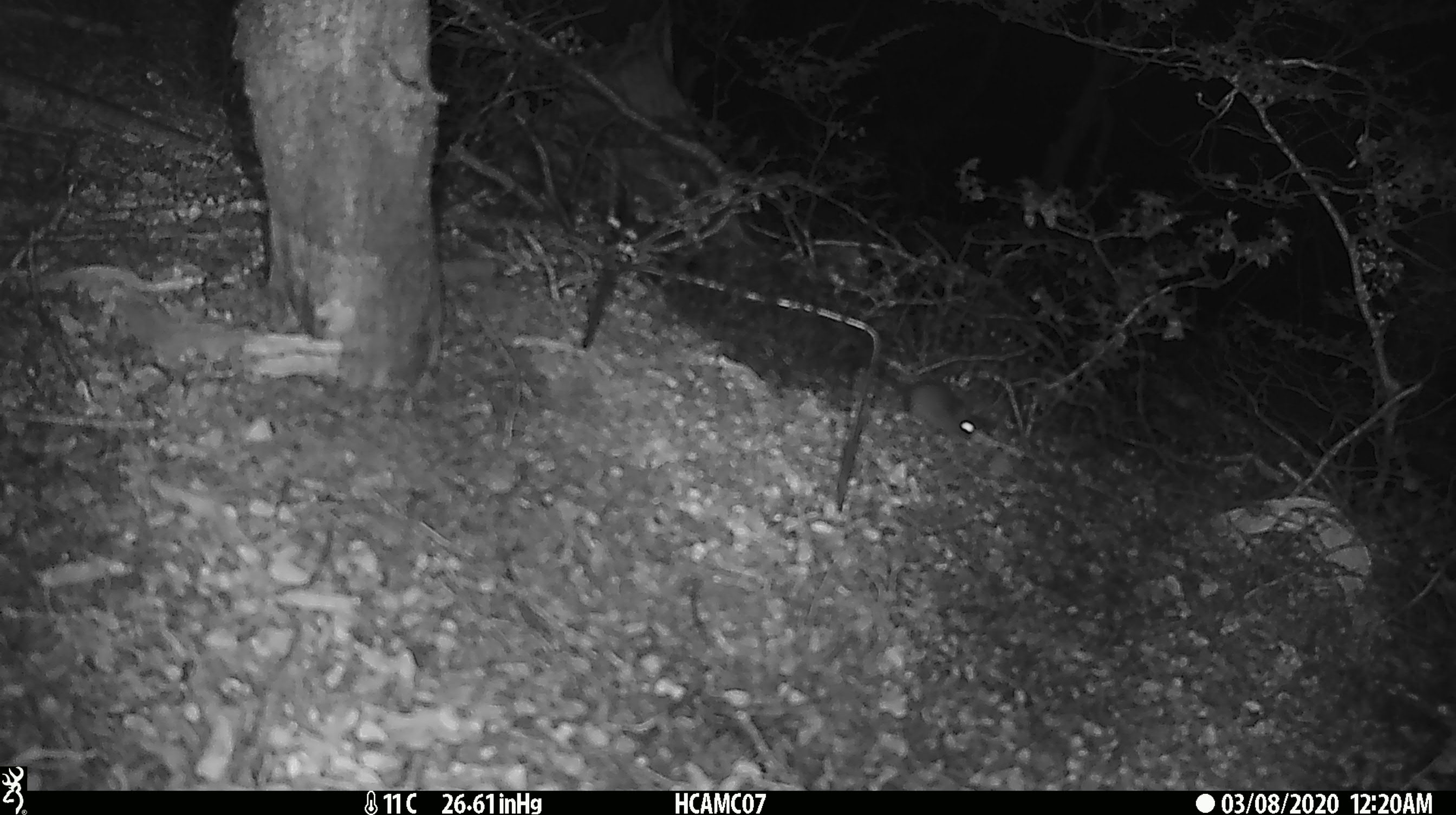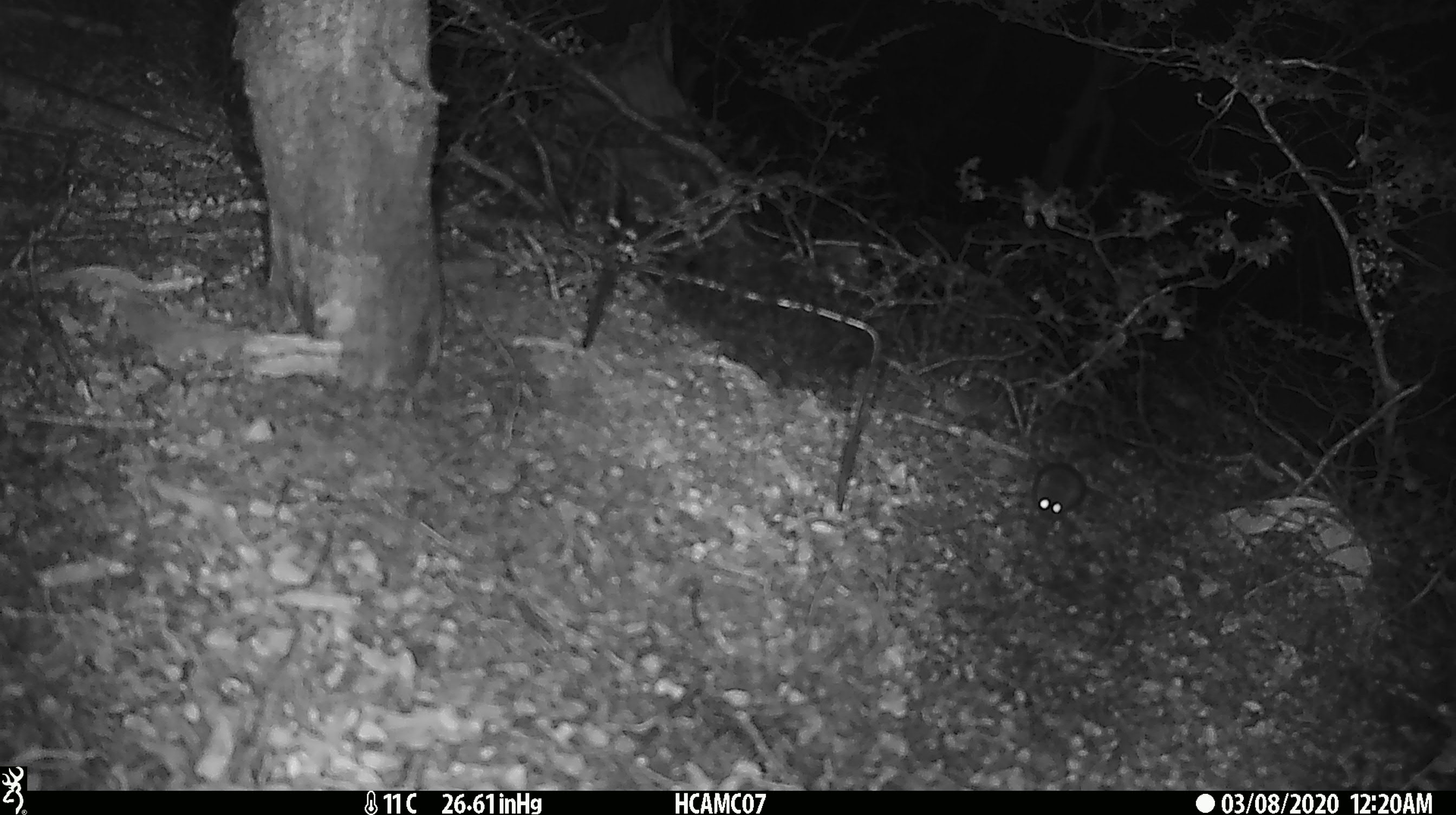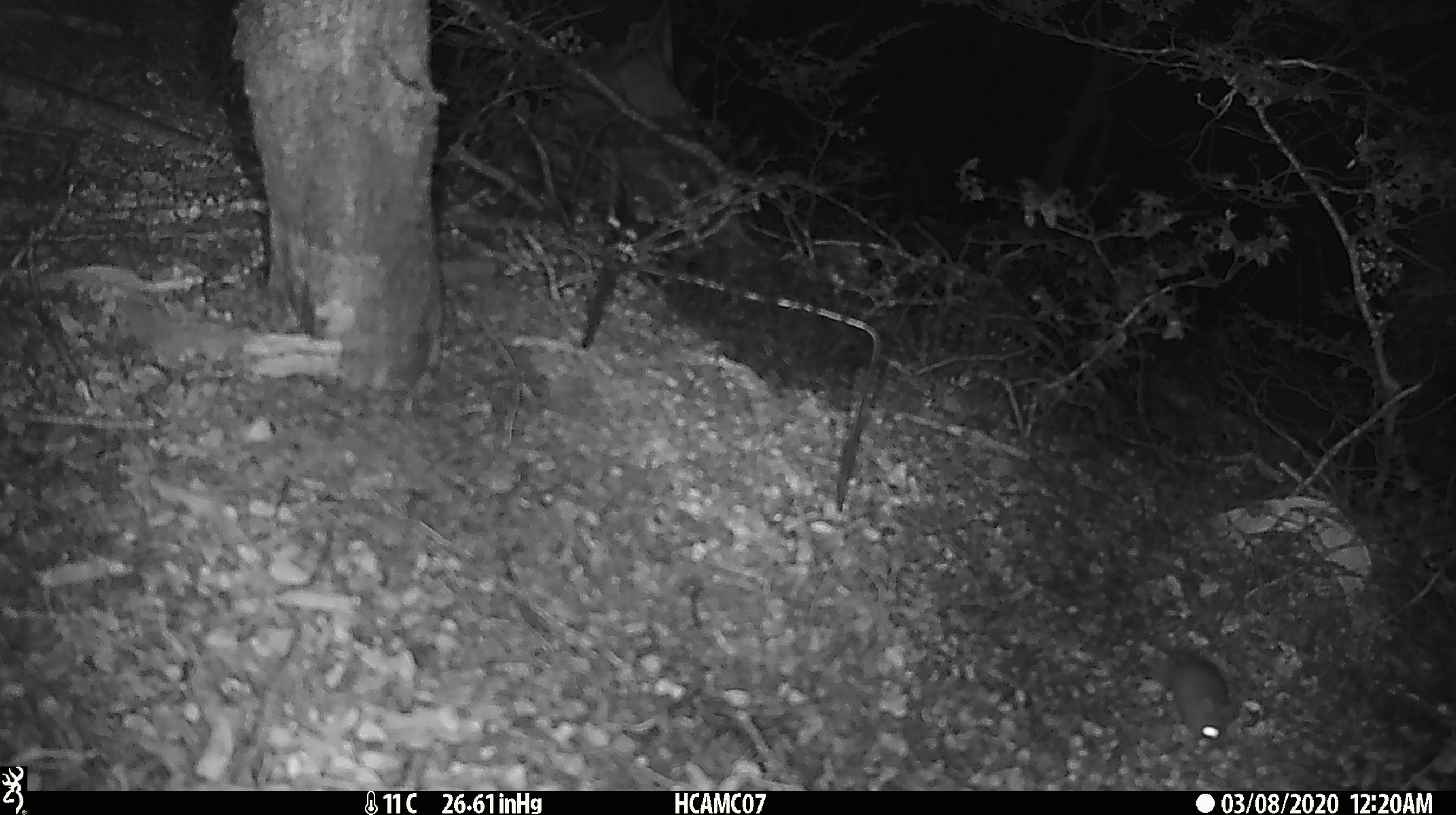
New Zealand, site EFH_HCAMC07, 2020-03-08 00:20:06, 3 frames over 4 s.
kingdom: Animalia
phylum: Chordata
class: Mammalia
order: Rodentia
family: Muridae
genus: Mus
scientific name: Mus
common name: mouse